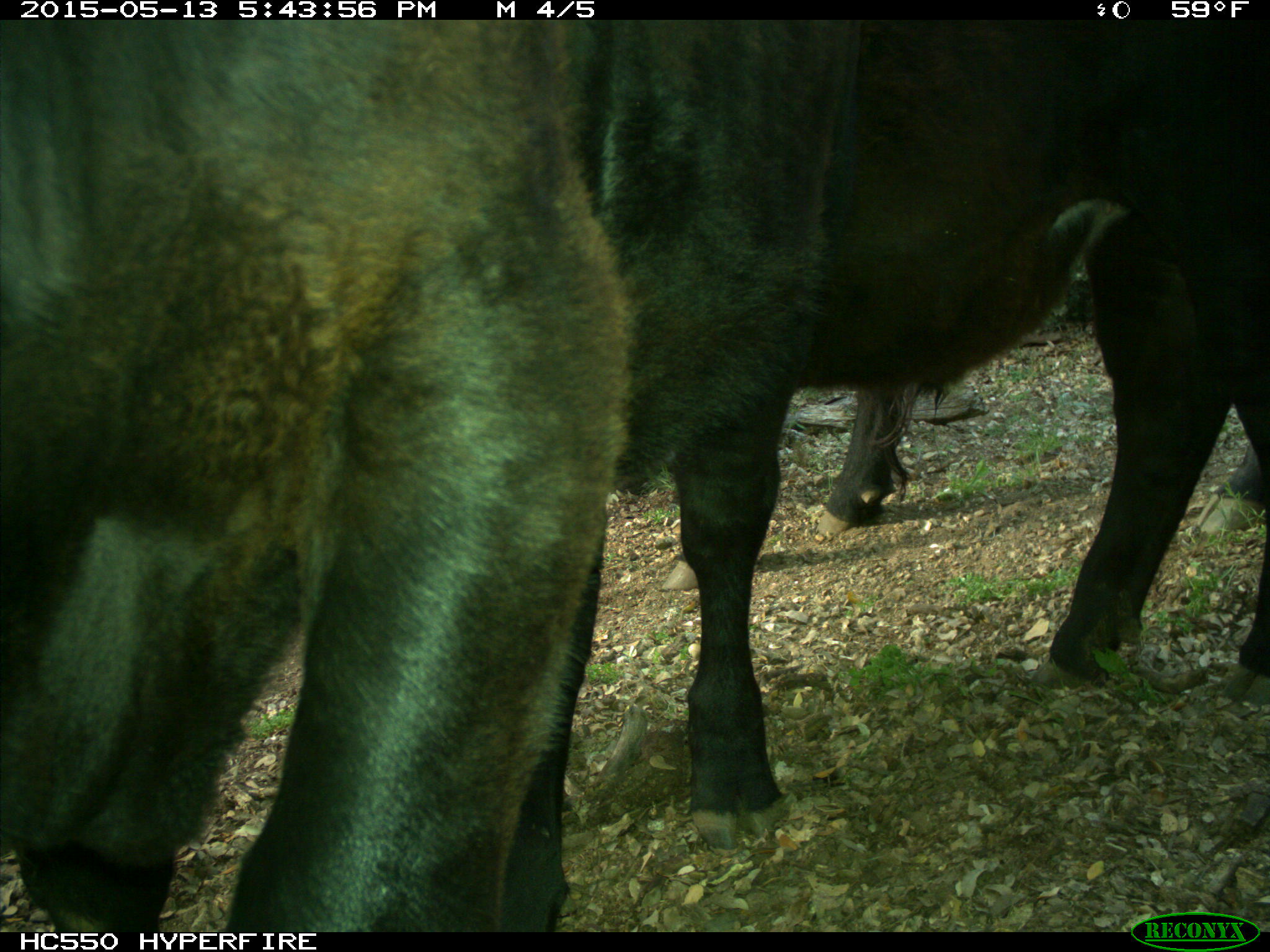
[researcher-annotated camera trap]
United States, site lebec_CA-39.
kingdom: Animalia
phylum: Chordata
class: Mammalia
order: Artiodactyla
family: Bovidae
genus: Bos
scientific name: Bos taurus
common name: domestic cow